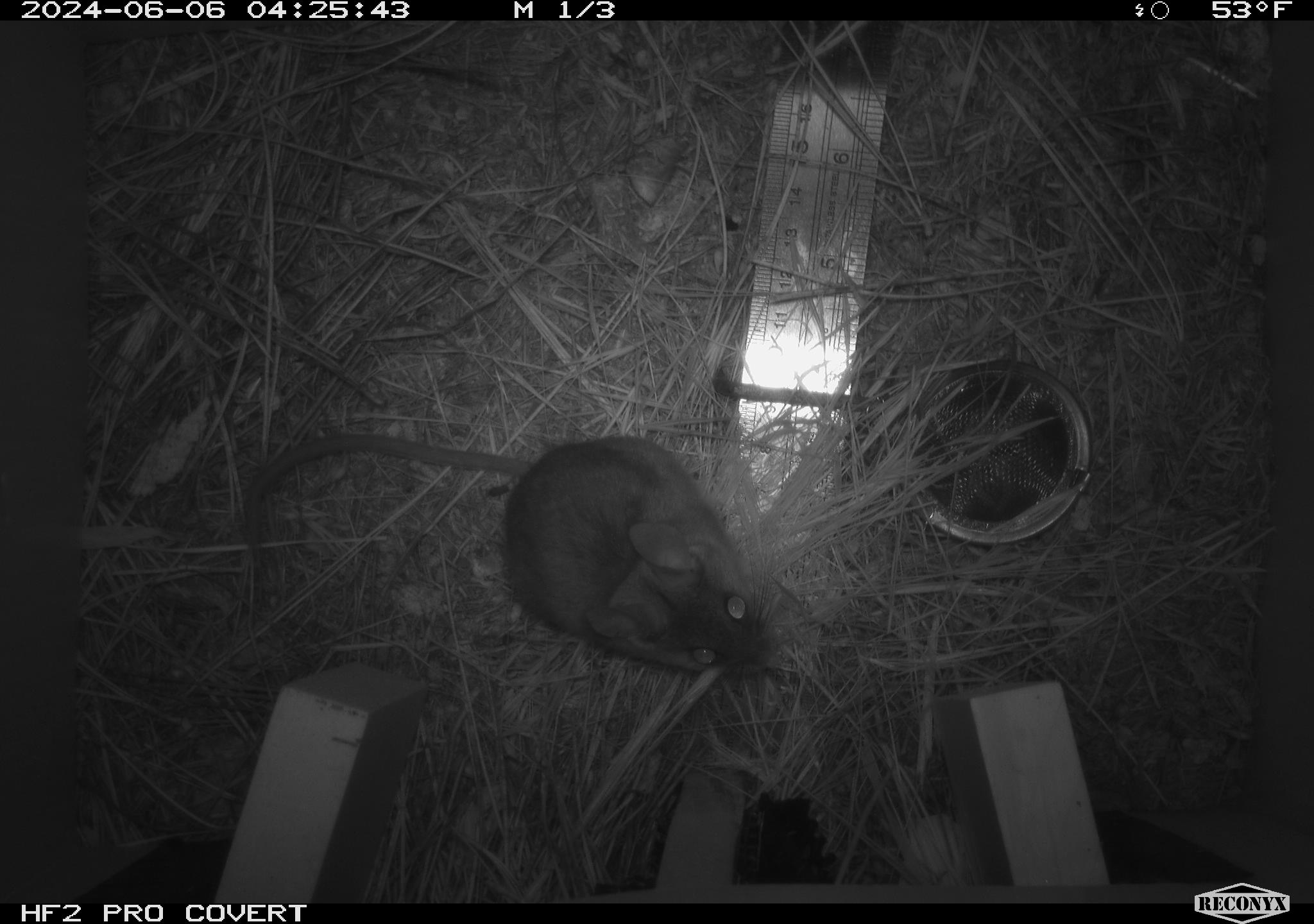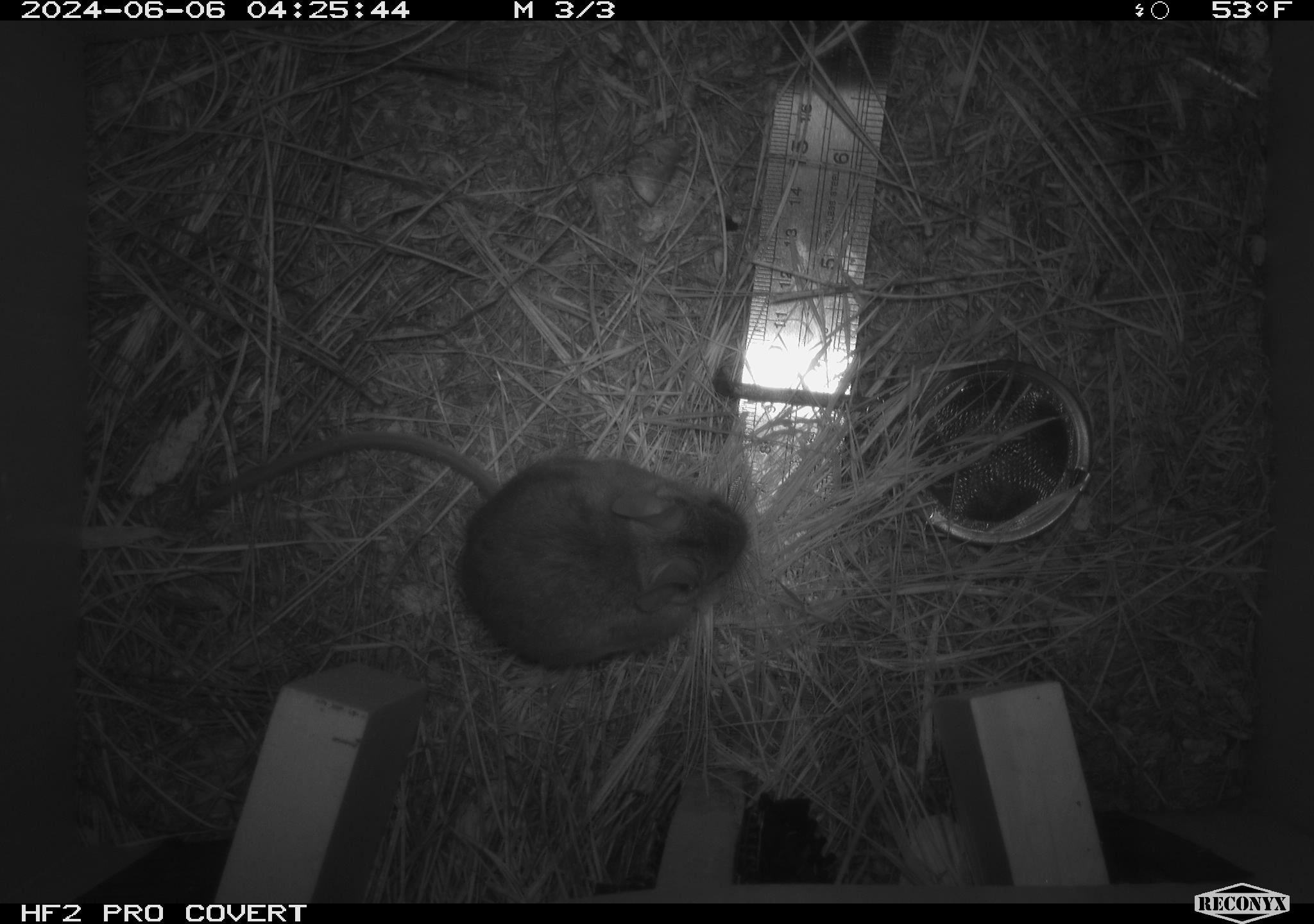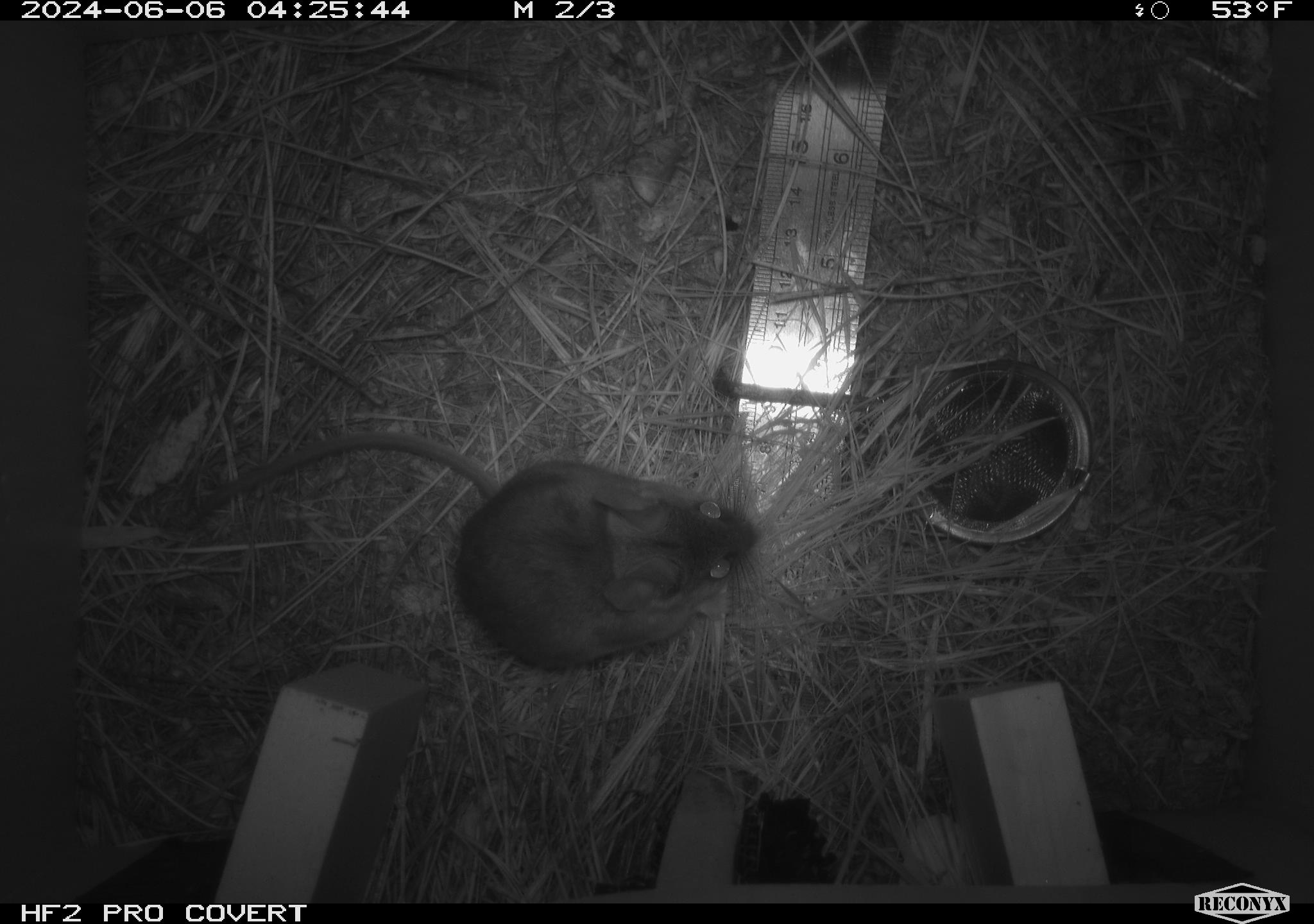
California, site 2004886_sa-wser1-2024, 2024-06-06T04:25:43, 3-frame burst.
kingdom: Animalia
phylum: Chordata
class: Mammalia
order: Rodentia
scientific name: Rodentia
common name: mouse species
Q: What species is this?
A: Mouse species (Rodentia).